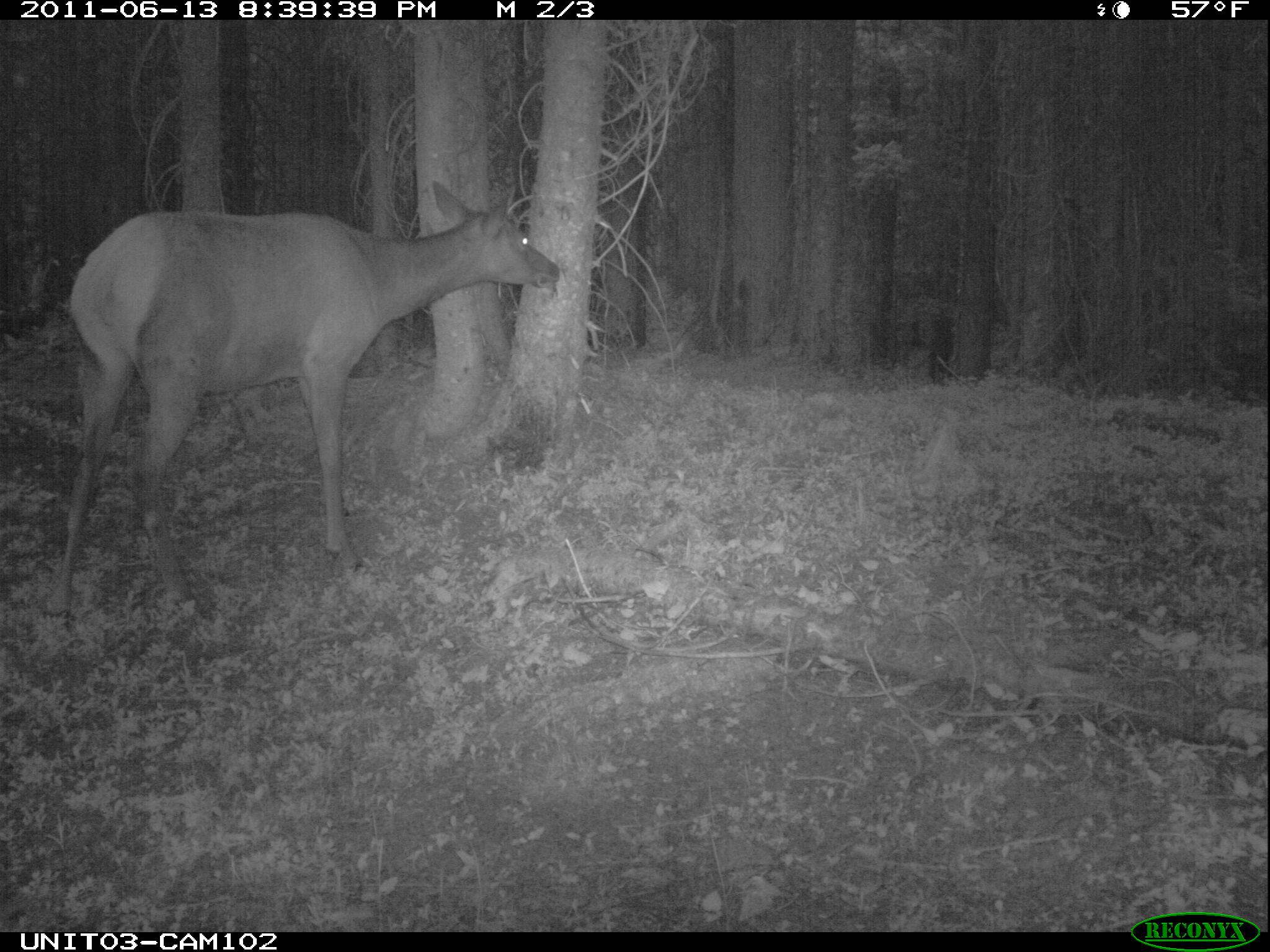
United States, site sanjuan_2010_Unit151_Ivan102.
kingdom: Animalia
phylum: Chordata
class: Mammalia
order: Artiodactyla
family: Cervidae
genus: Cervus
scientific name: Cervus elaphus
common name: red deer